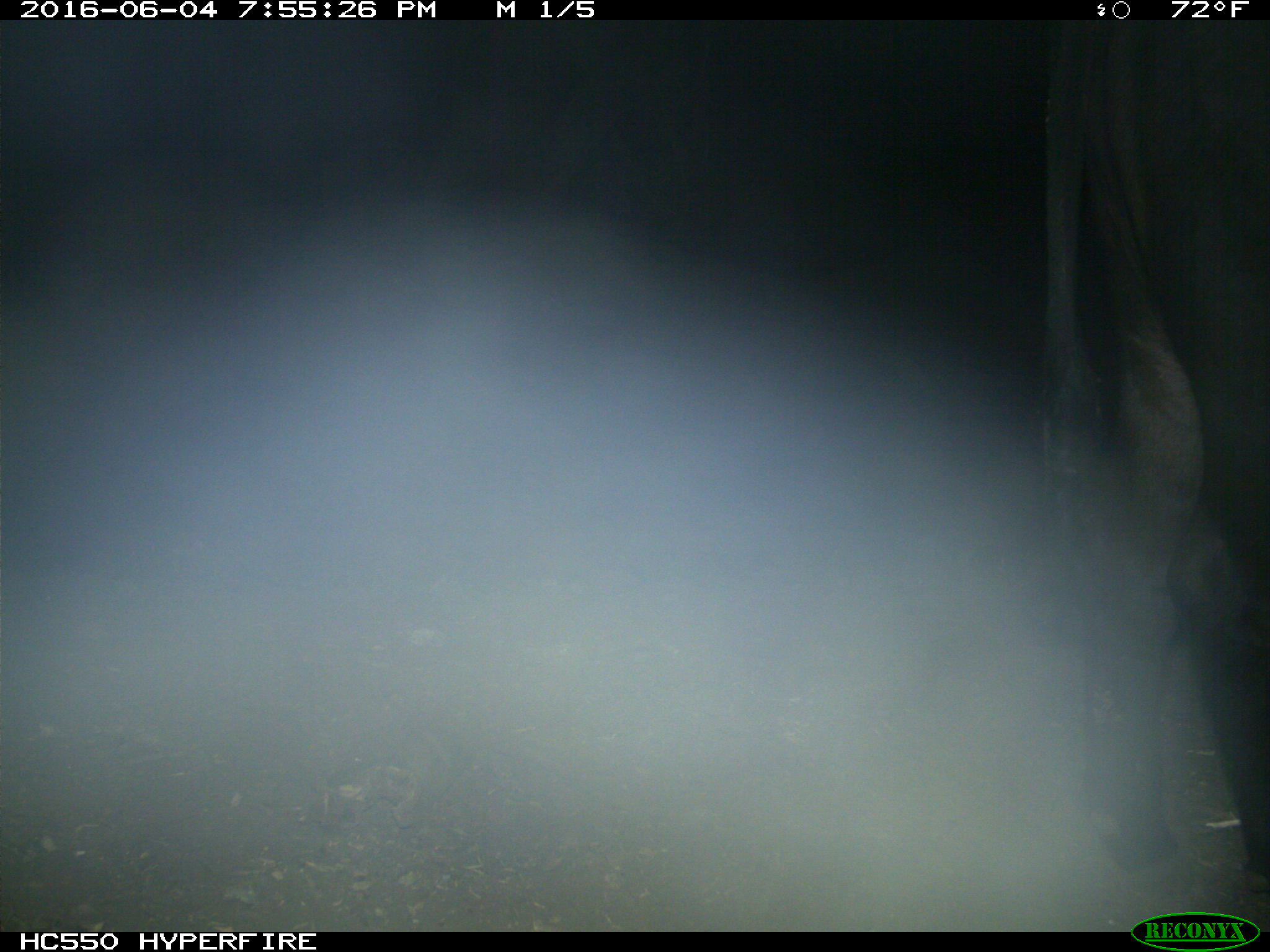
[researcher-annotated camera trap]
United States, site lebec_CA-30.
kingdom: Animalia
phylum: Chordata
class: Mammalia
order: Artiodactyla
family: Bovidae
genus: Bos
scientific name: Bos taurus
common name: domestic cow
Bos taurus (domestic cow).